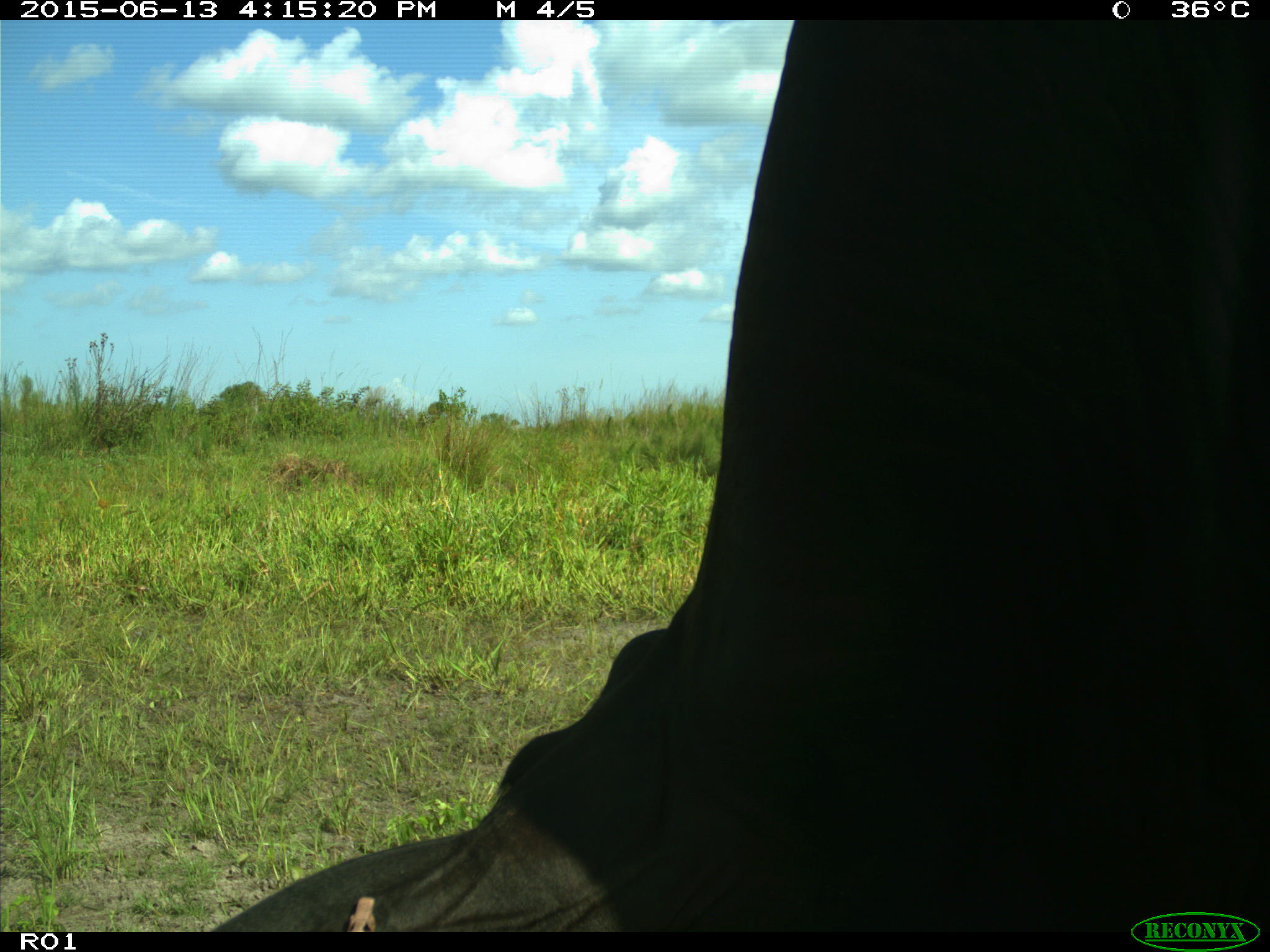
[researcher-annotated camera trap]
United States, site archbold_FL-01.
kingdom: Animalia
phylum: Chordata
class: Mammalia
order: Artiodactyla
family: Bovidae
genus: Bos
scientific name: Bos taurus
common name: domestic cow